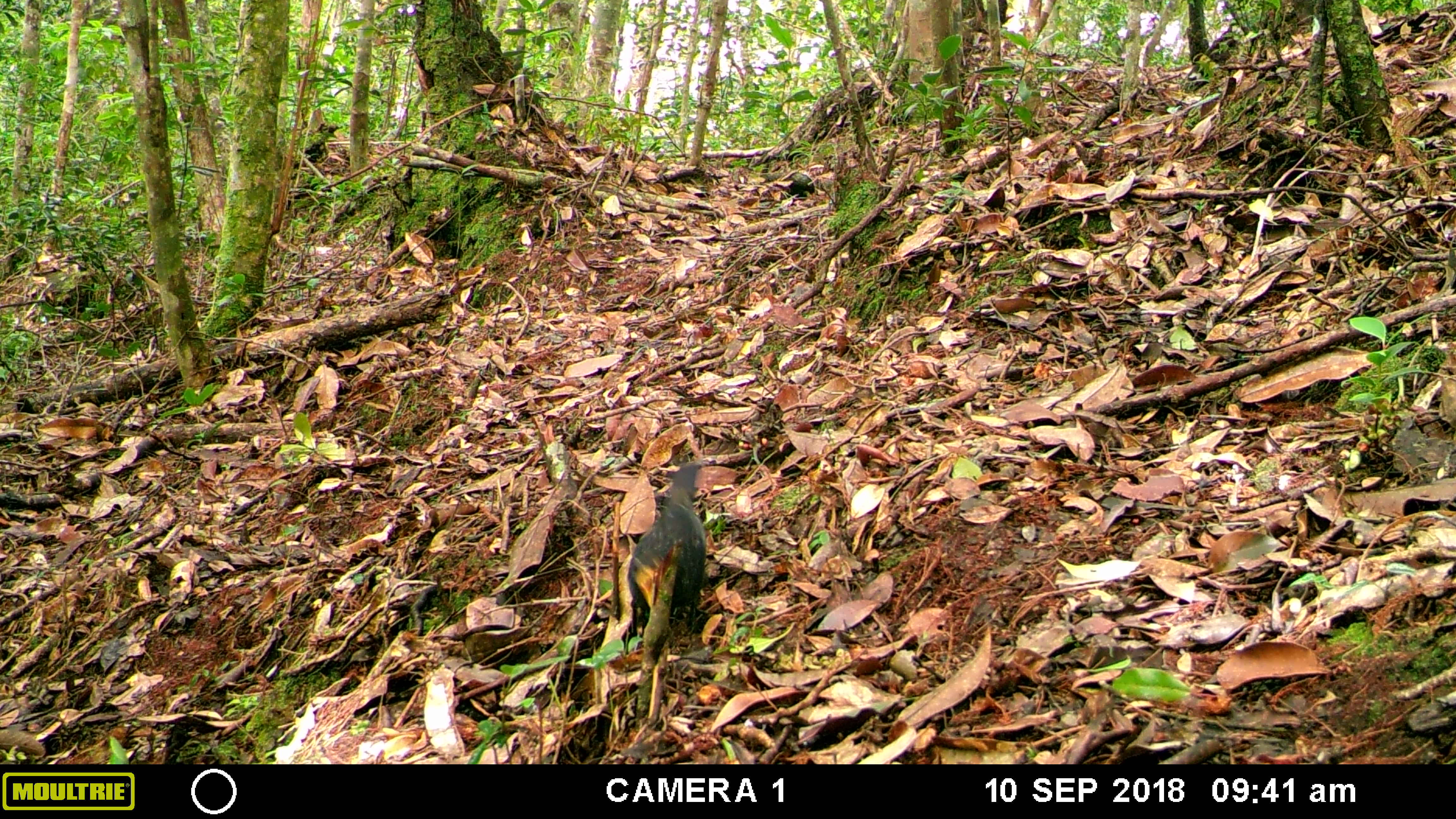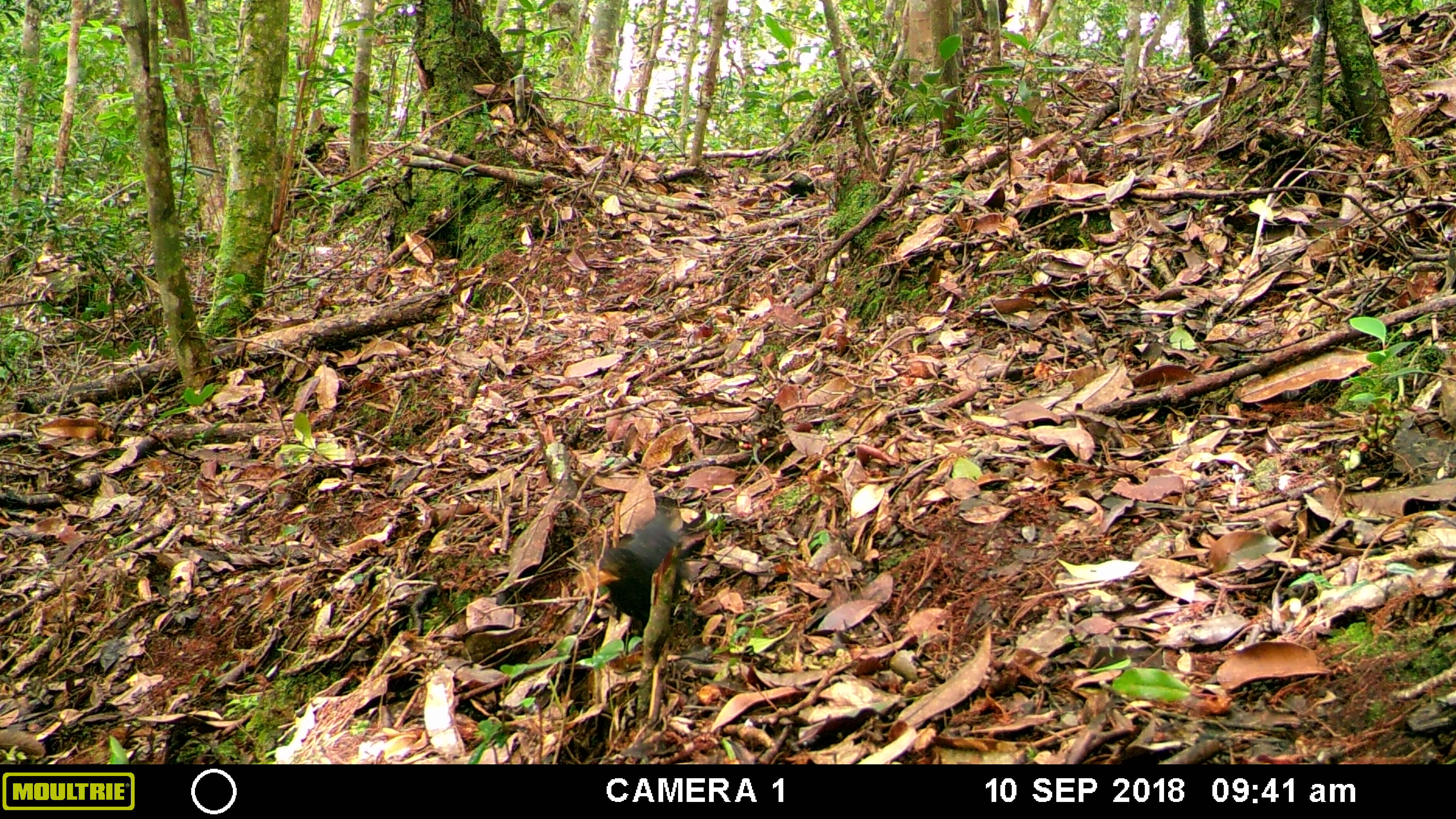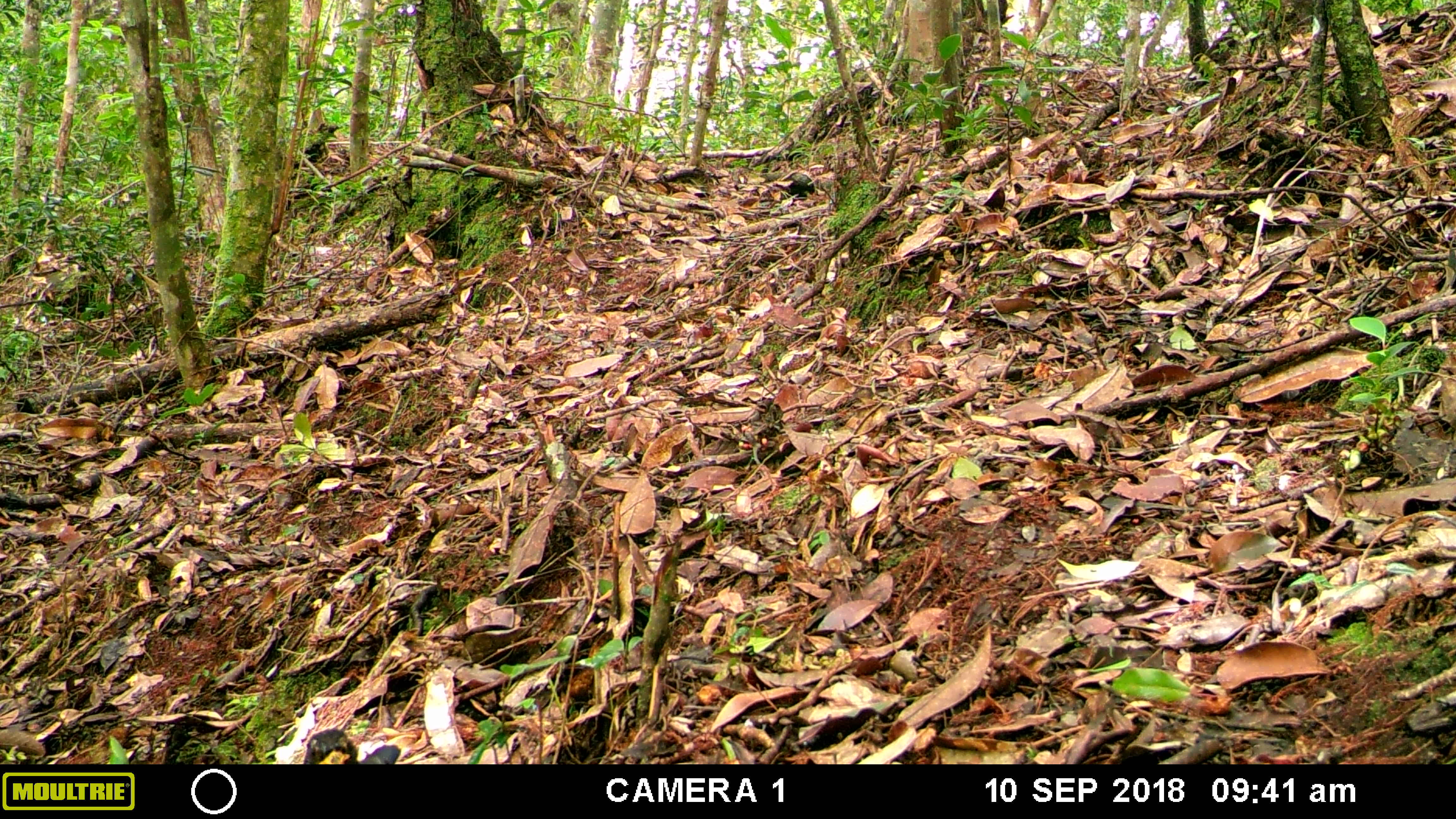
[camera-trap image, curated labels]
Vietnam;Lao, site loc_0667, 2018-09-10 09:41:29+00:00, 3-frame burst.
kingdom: Animalia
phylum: Chordata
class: Aves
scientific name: Aves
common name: bird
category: unidentified bird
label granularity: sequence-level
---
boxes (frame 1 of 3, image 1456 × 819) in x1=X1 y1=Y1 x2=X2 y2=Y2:
unidentified bird: x1=624 y1=462 x2=707 y2=650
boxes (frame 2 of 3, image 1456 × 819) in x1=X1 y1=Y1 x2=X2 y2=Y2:
unidentified bird: x1=585 y1=509 x2=686 y2=641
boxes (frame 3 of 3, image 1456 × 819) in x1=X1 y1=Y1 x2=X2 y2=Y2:
unidentified bird: x1=301 y1=727 x2=402 y2=764